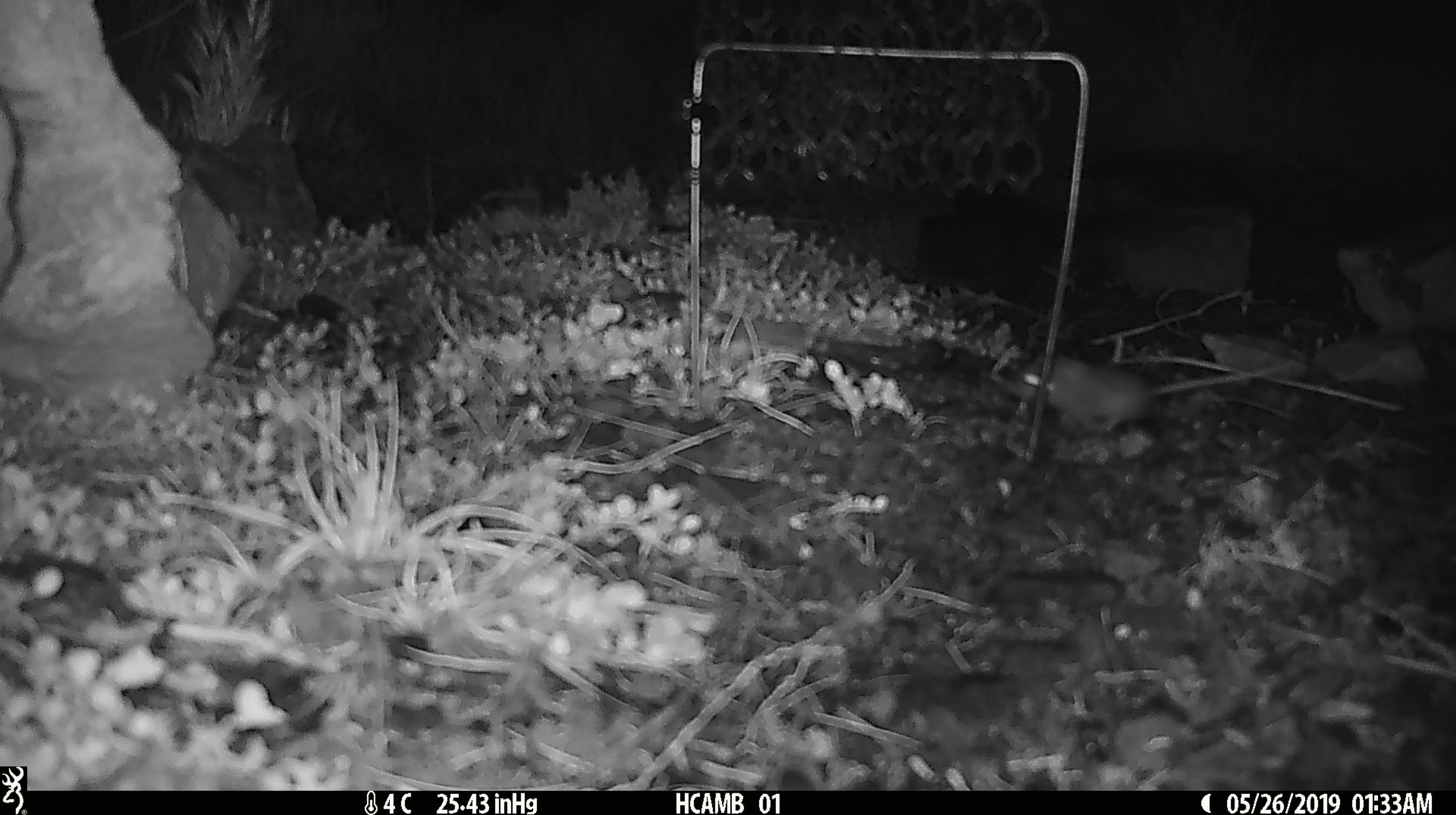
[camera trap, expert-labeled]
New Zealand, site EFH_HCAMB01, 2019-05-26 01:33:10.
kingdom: Animalia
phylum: Chordata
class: Mammalia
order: Rodentia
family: Muridae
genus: Mus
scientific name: Mus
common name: mouse